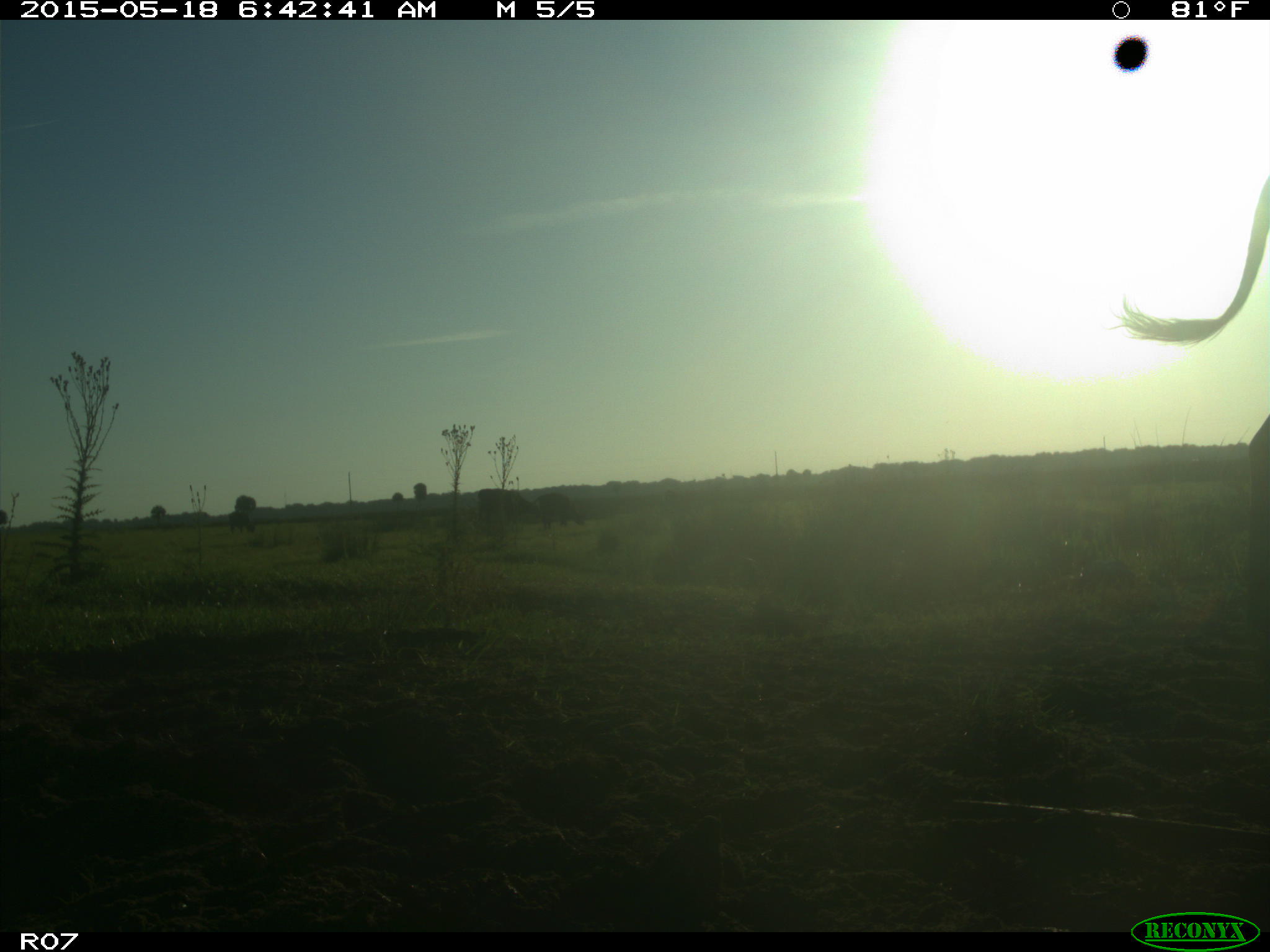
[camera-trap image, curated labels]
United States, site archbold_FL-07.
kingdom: Animalia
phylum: Chordata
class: Mammalia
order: Artiodactyla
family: Bovidae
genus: Bos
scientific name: Bos taurus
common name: domestic cow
Bos taurus (domestic cow).